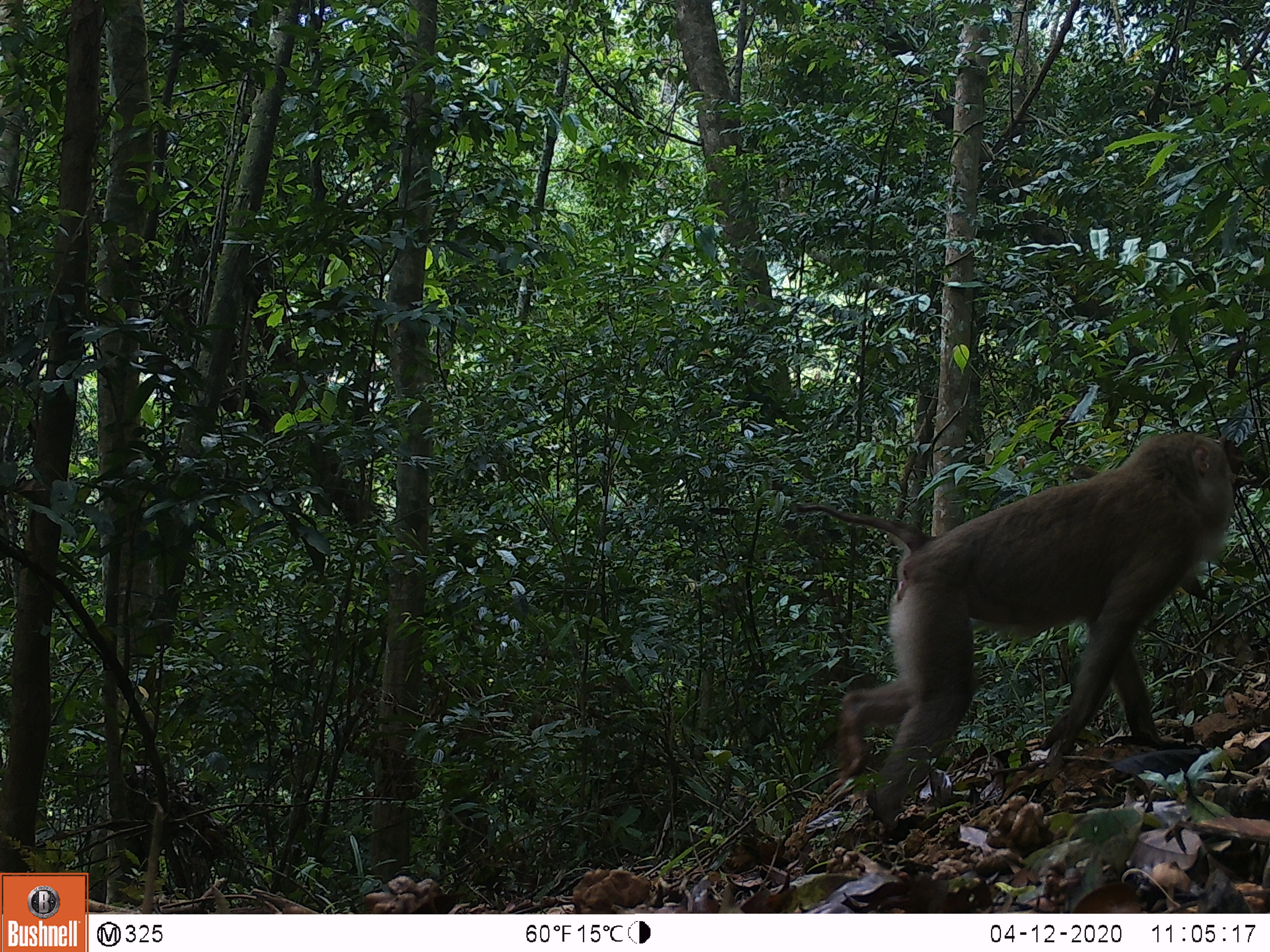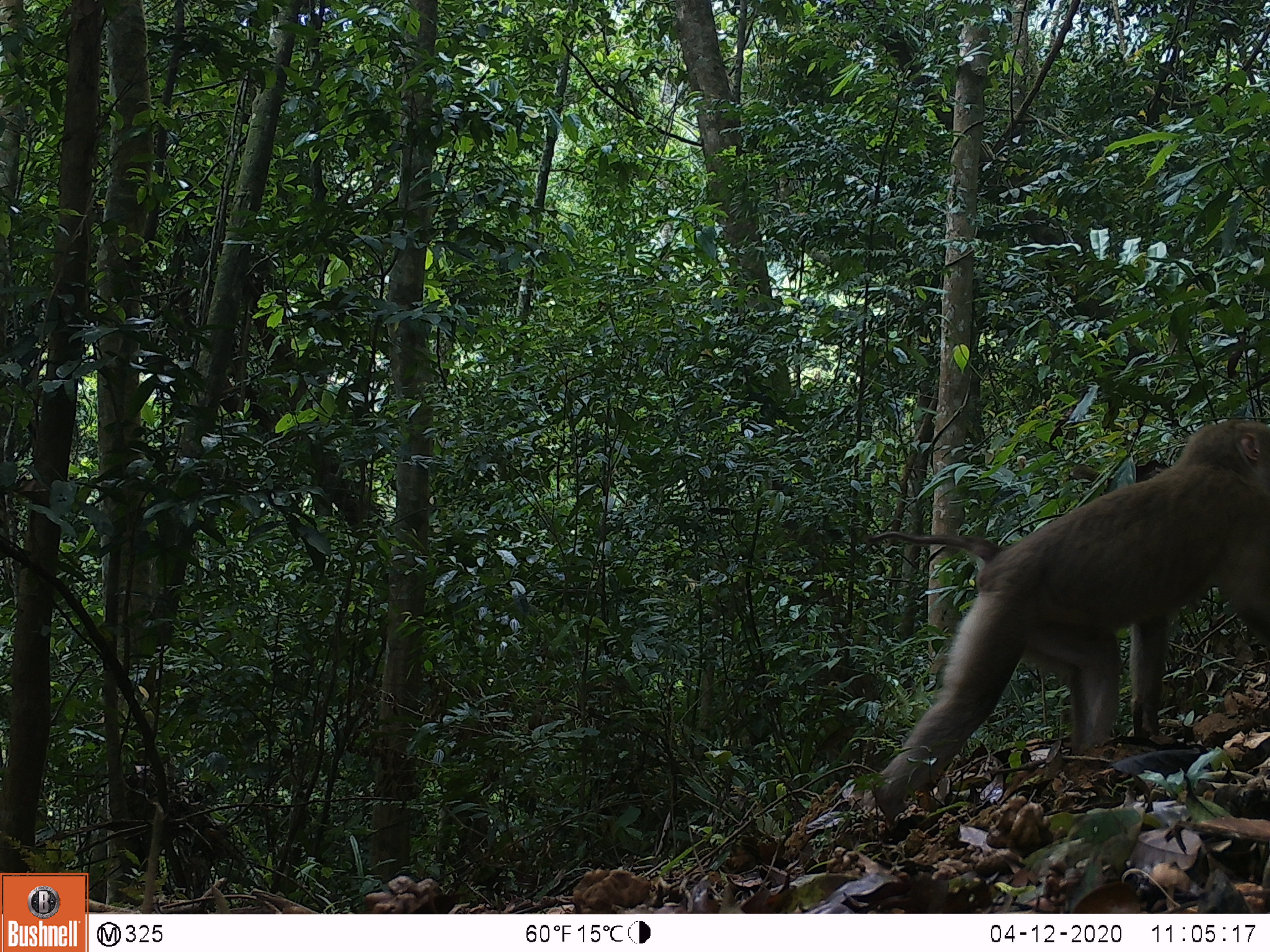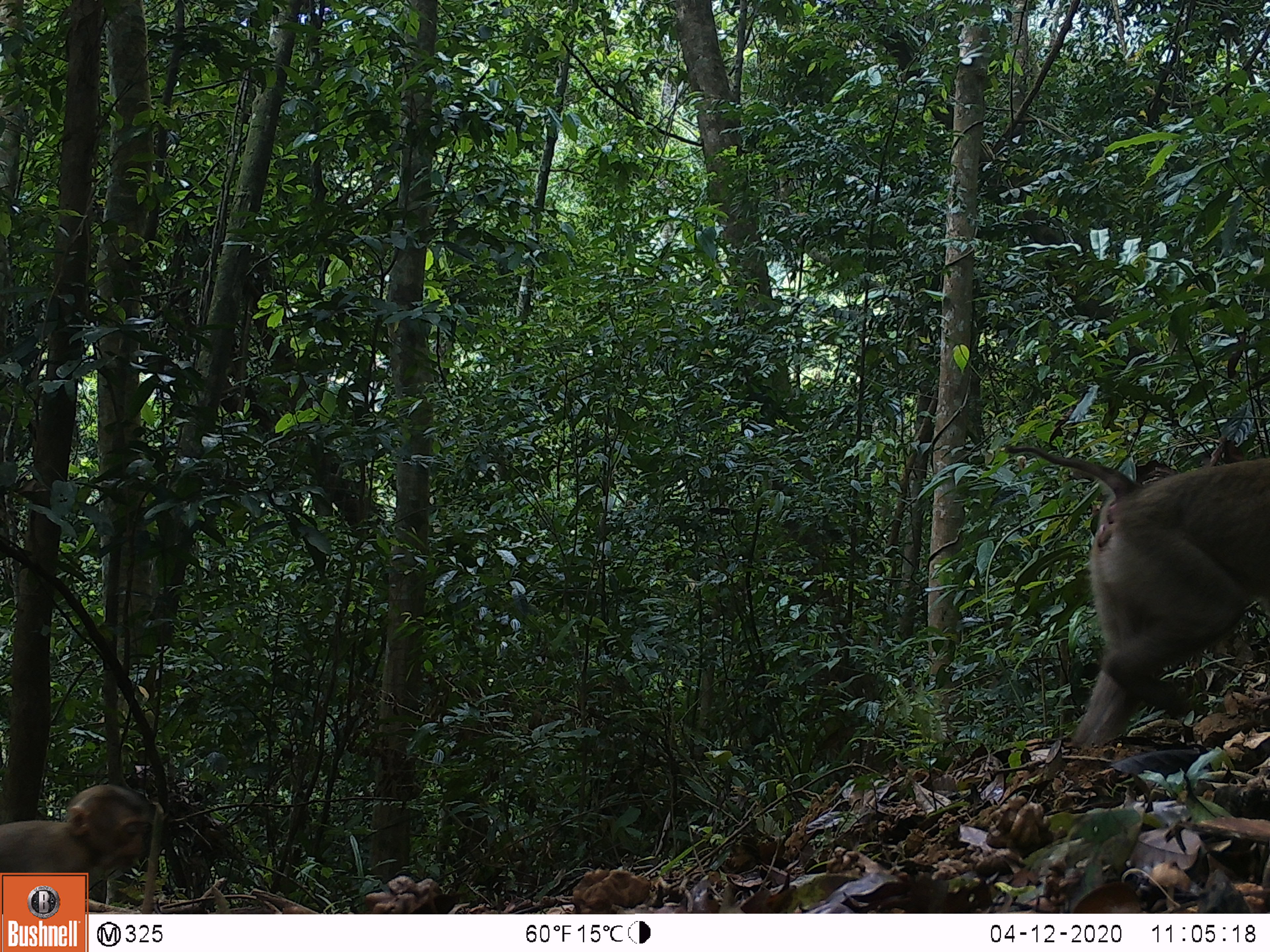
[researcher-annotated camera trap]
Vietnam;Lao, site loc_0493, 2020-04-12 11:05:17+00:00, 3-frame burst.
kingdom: Animalia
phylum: Chordata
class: Mammalia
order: Primates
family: Cercopithecidae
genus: Macaca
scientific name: Macaca nemestrina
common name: pig-tailed macaque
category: pig tailed macaque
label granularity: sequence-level